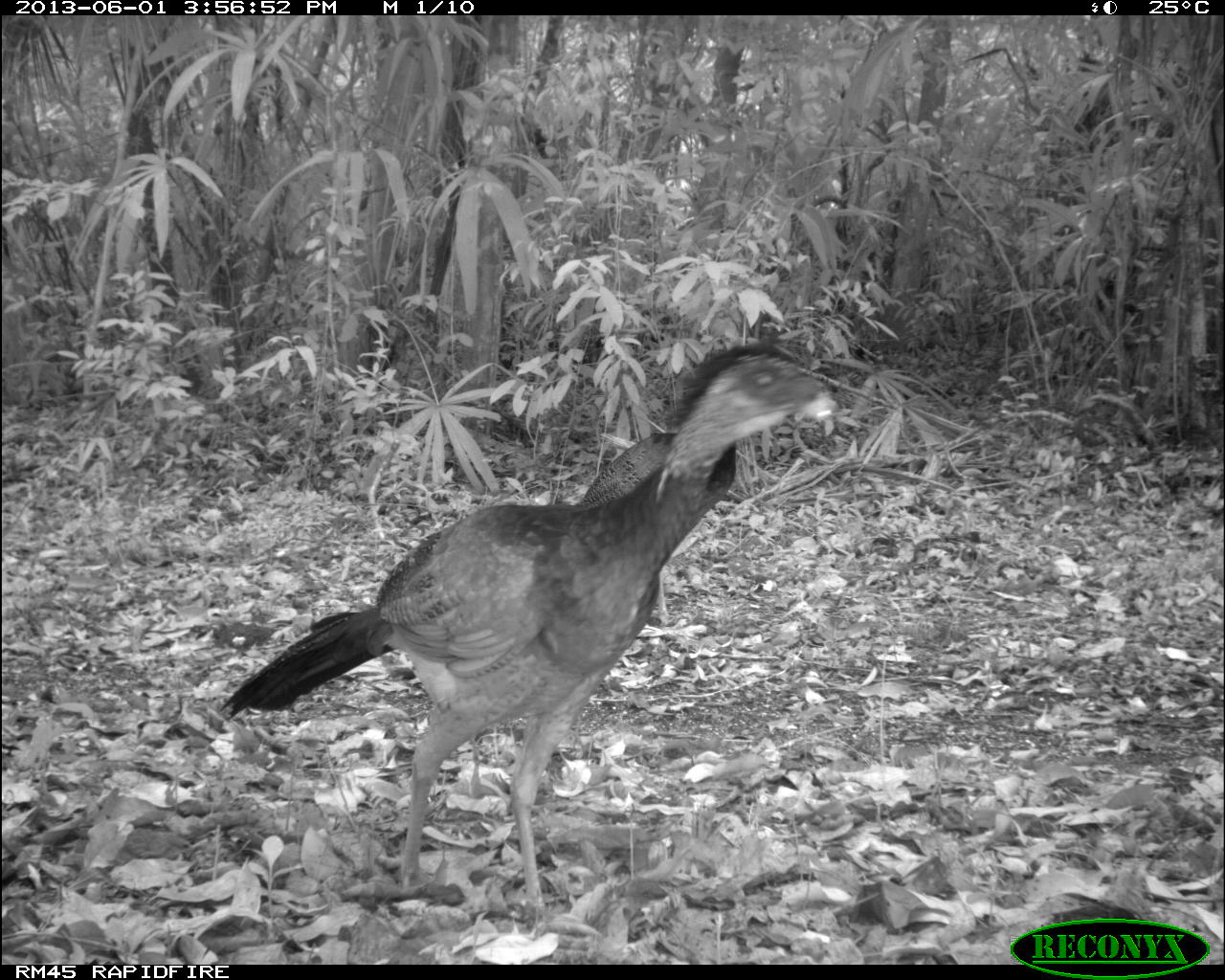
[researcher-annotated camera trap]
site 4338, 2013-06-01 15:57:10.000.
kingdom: Animalia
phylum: Chordata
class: Aves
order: Galliformes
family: Cracidae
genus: Crax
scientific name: Crax rubra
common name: great curassow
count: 3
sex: female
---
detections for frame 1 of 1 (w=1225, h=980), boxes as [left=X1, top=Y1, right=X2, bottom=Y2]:
crax rubra: [left=220, top=335, right=841, bottom=918]